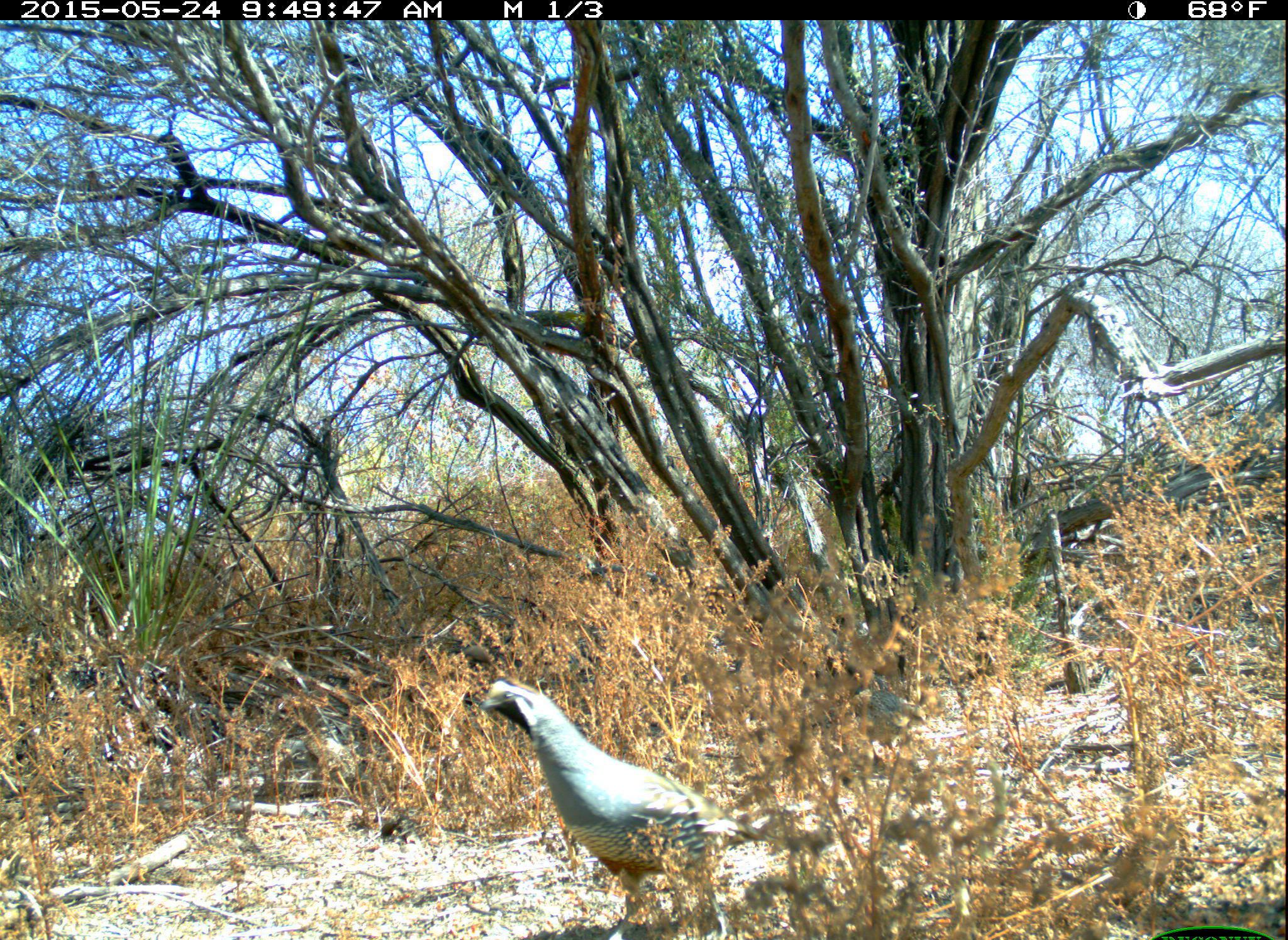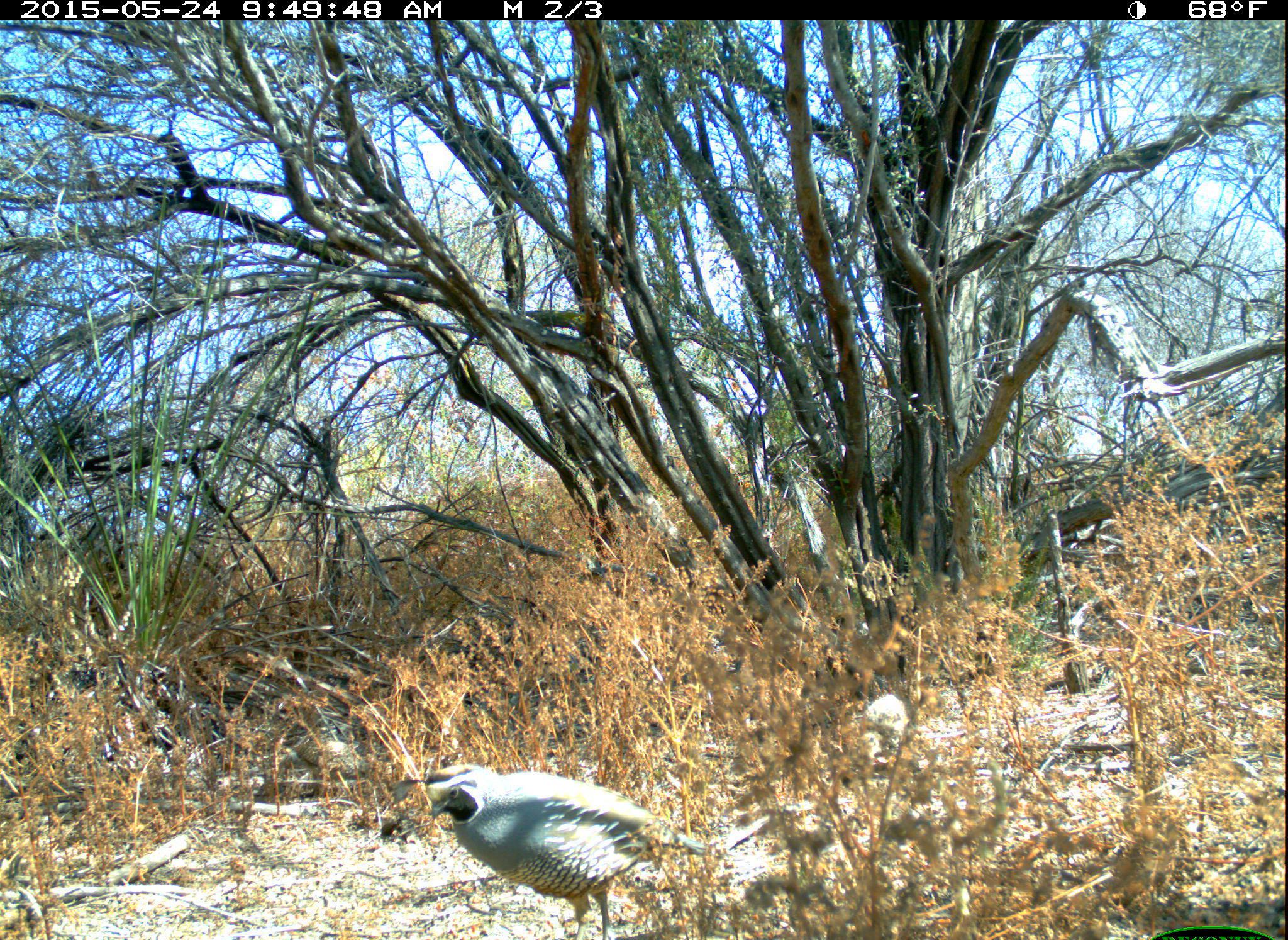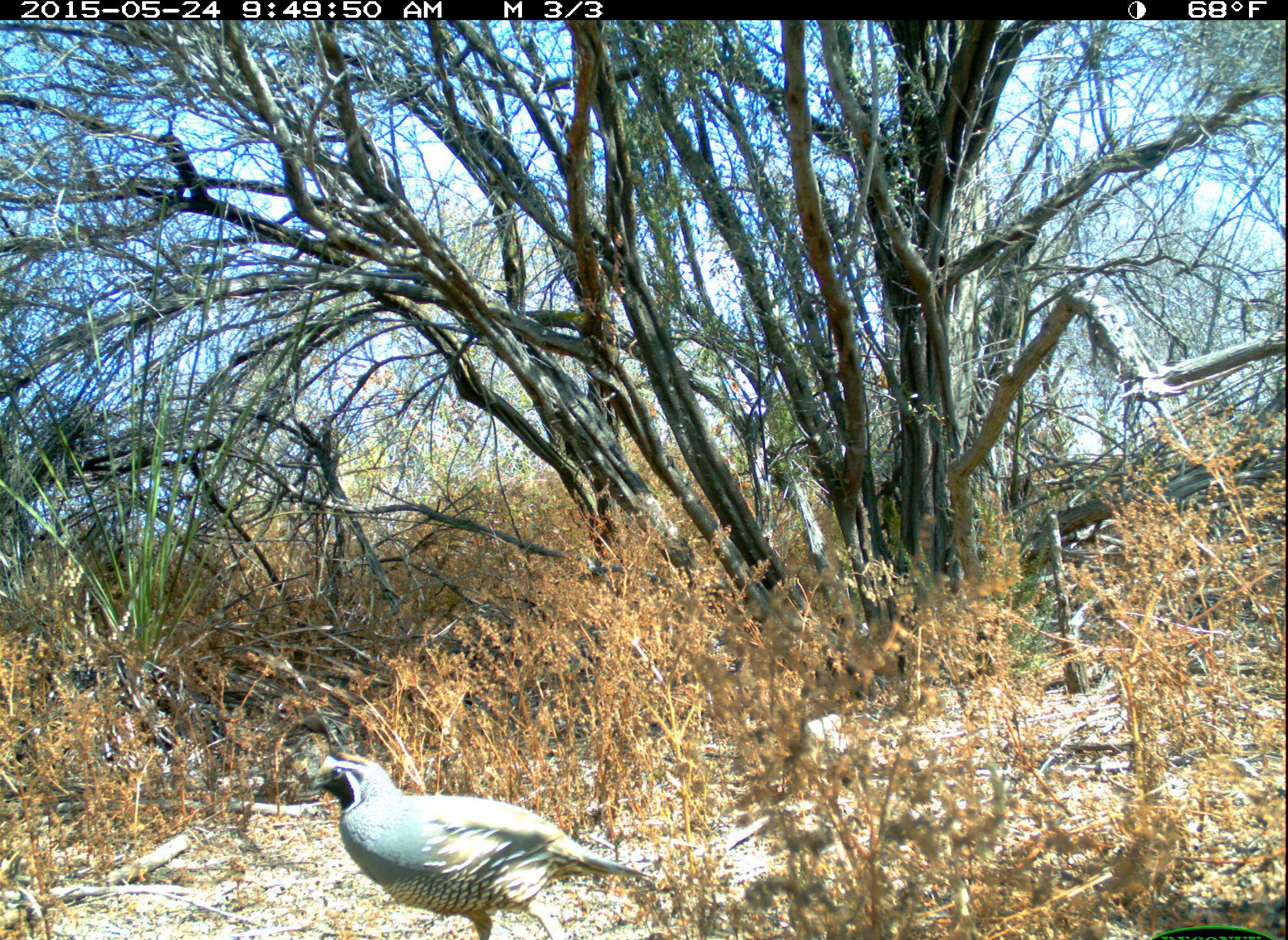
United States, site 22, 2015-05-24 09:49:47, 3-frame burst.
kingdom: Animalia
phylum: Chordata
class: Aves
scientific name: Aves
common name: bird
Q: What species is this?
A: Bird (Aves).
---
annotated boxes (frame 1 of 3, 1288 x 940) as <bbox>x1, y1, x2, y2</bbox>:
bird: <bbox>478, 678, 759, 940</bbox>; <bbox>838, 688, 914, 737</bbox>; <bbox>302, 731, 364, 788</bbox>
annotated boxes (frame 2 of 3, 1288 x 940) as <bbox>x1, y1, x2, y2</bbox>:
bird: <bbox>424, 766, 703, 915</bbox>; <bbox>859, 694, 910, 771</bbox>; <bbox>295, 739, 382, 783</bbox>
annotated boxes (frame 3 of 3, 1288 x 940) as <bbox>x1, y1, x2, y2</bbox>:
bird: <bbox>308, 750, 657, 940</bbox>; <bbox>303, 753, 356, 800</bbox>; <bbox>802, 714, 844, 748</bbox>